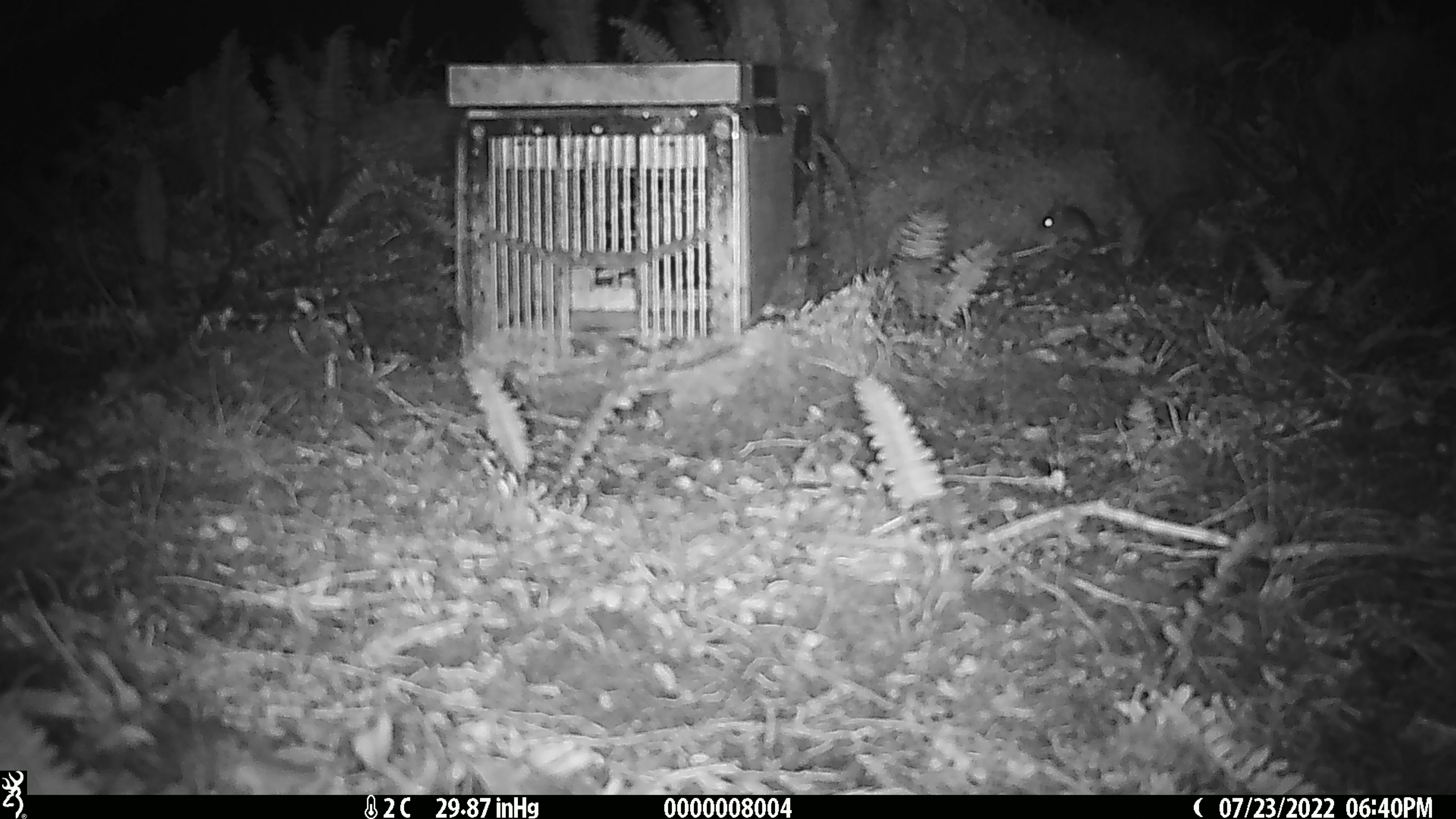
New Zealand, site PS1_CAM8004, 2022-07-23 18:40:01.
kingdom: Animalia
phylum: Chordata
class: Mammalia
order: Rodentia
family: Muridae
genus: Mus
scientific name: Mus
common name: mouse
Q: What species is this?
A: Mouse (Mus).